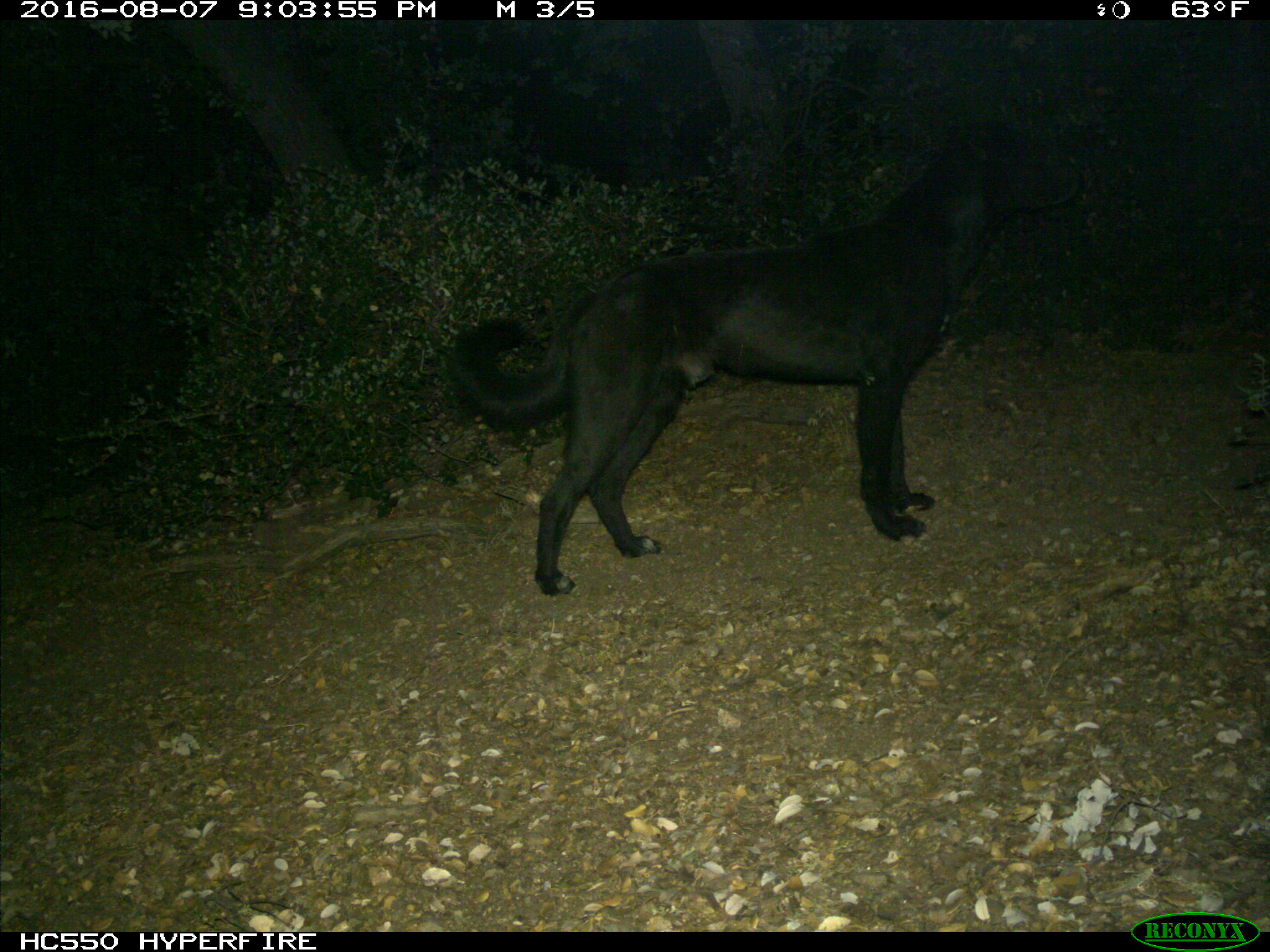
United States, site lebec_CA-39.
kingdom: Animalia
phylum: Chordata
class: Mammalia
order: Carnivora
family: Canidae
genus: Canis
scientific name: Canis familiaris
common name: domestic dog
Canis familiaris (domestic dog).